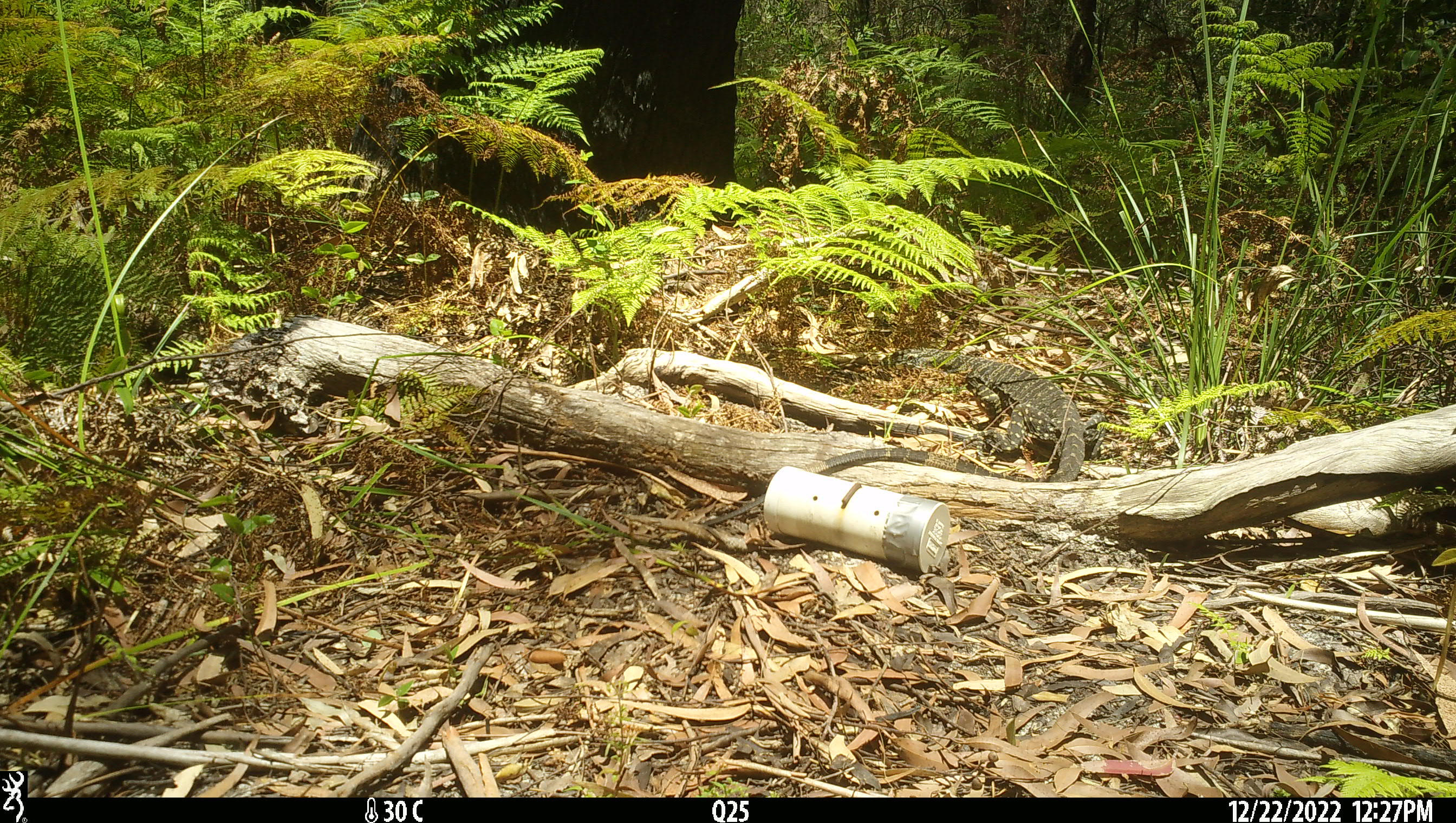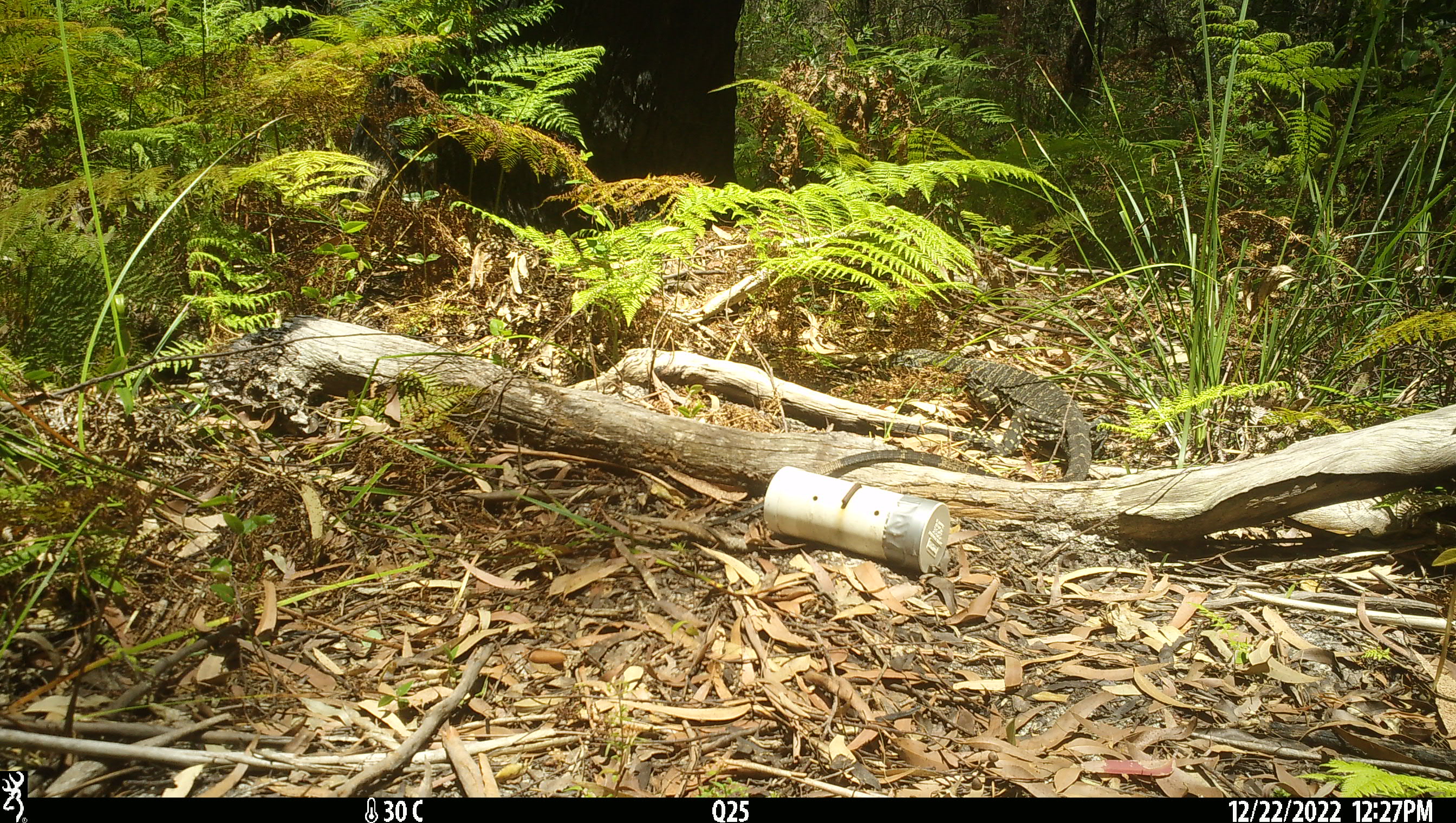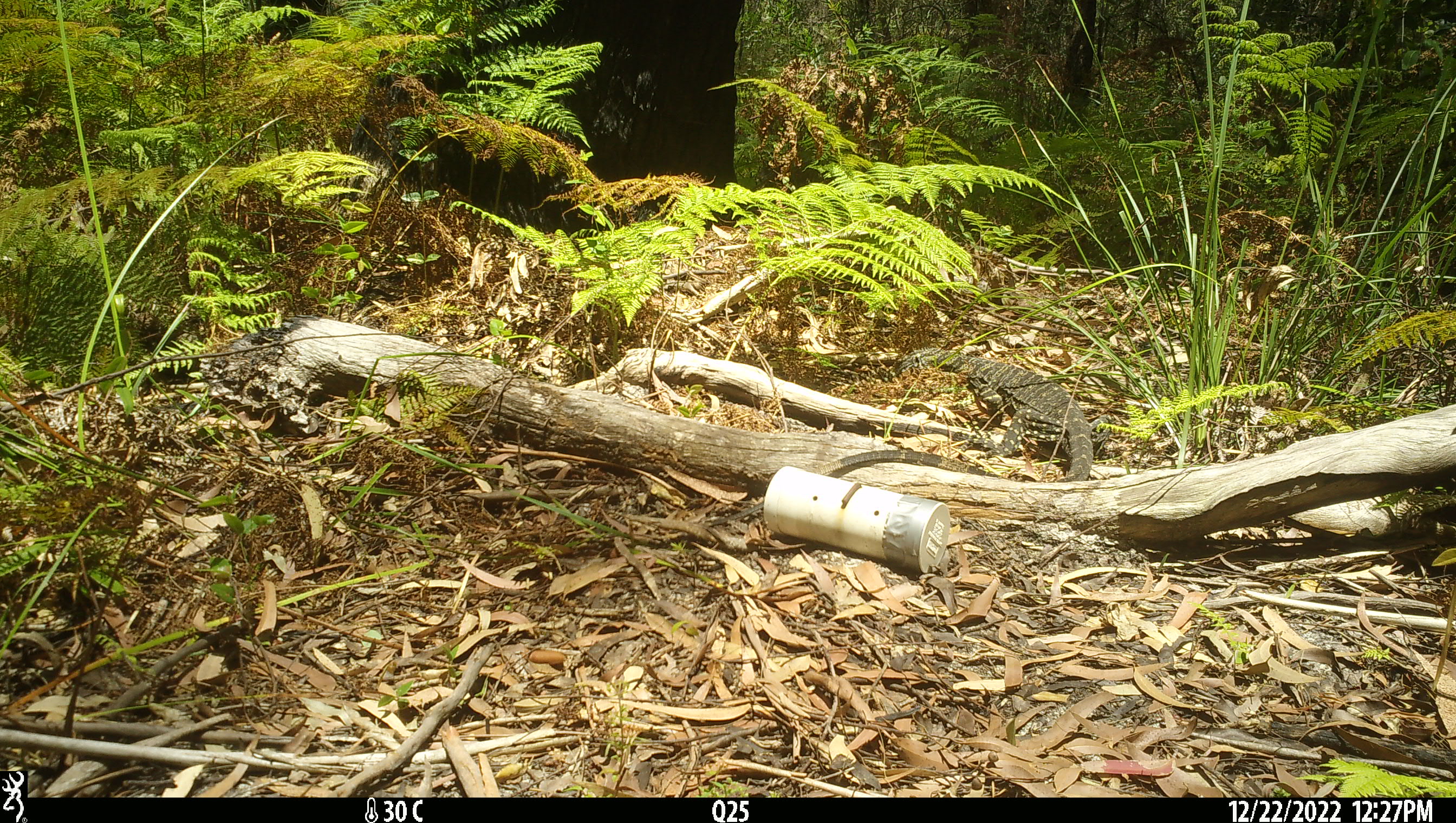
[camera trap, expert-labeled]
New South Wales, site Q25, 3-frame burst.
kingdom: Animalia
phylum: Chordata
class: Reptilia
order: Squamata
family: Varanidae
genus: Varanus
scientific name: Varanus varius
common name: lace monitor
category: goanna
Goanna (lace monitor) (Varanus varius).